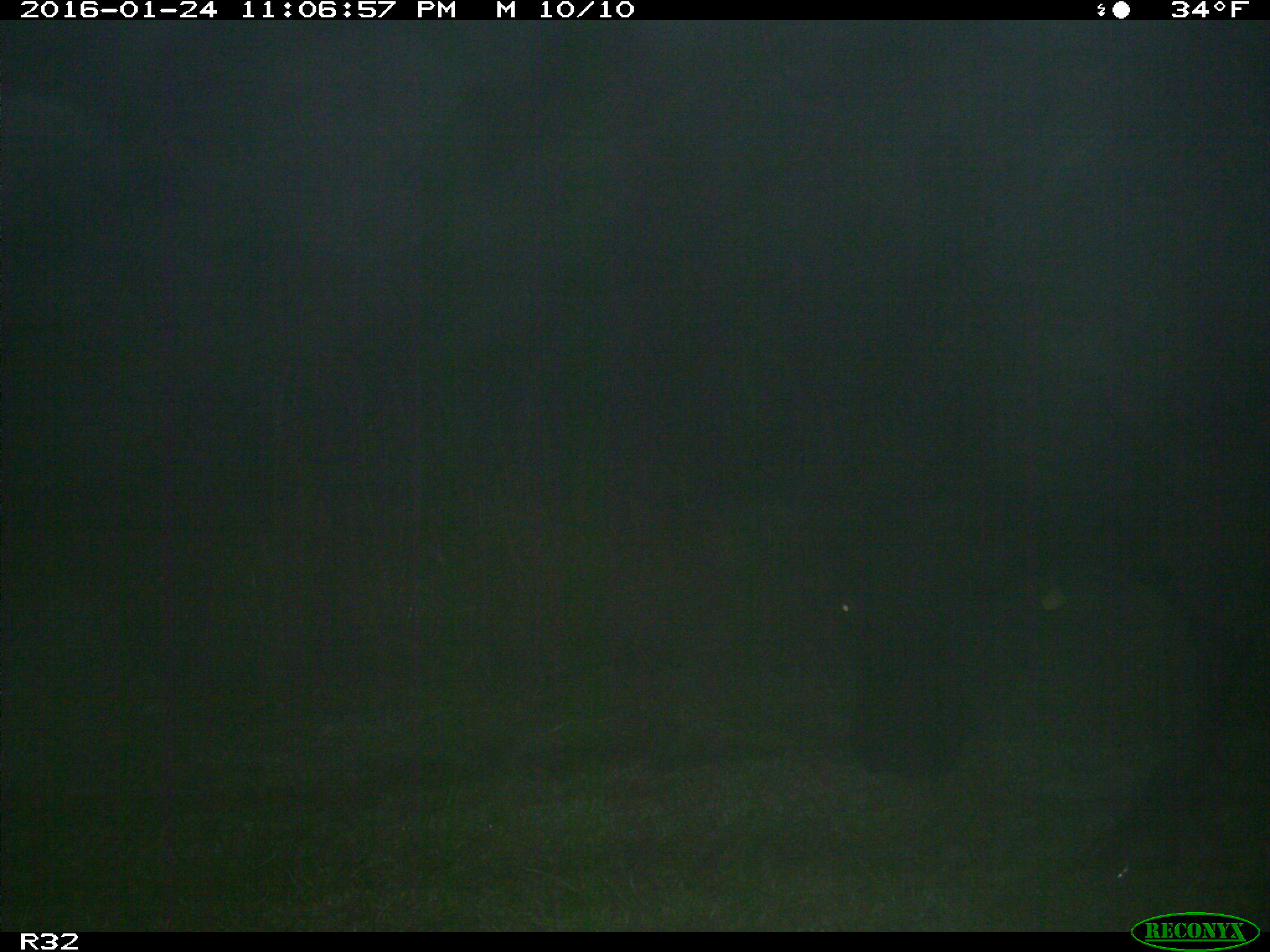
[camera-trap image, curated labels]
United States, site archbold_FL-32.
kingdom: Animalia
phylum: Chordata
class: Mammalia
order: Artiodactyla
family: Bovidae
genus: Bos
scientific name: Bos taurus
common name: domestic cow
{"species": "Bos taurus (domestic cow)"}